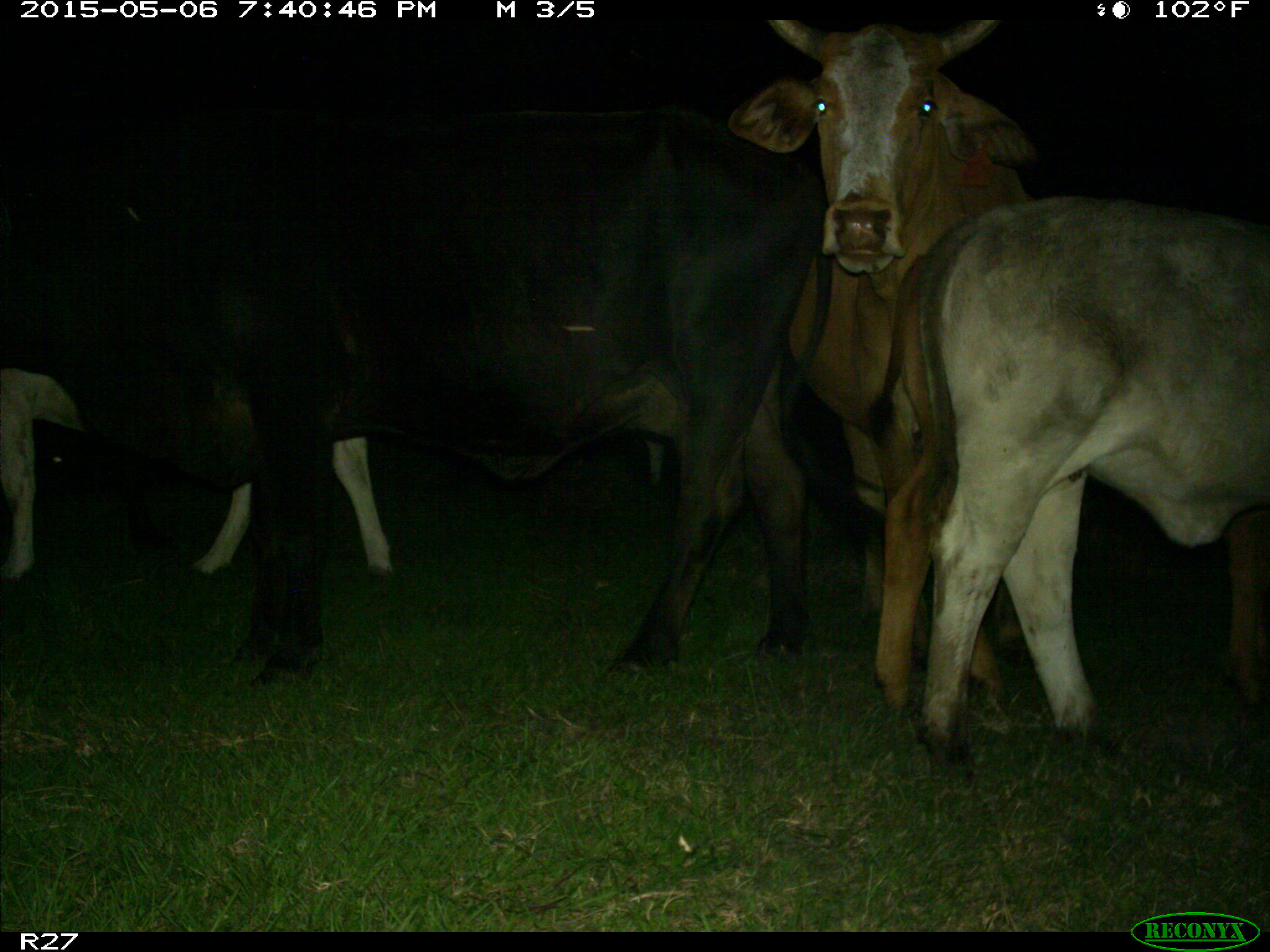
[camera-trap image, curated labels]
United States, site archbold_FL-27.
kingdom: Animalia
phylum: Chordata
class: Mammalia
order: Artiodactyla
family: Bovidae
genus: Bos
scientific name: Bos taurus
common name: domestic cow